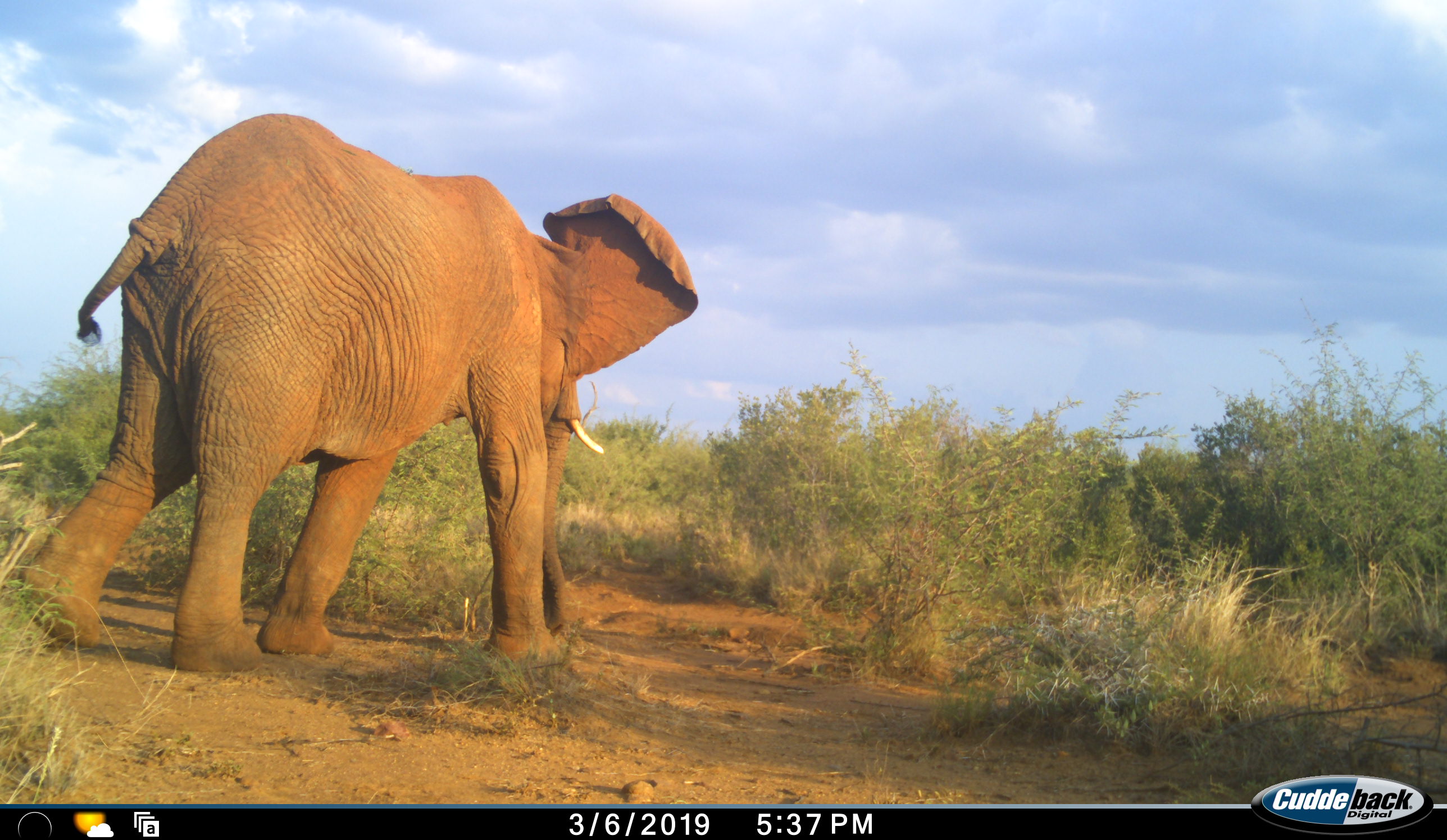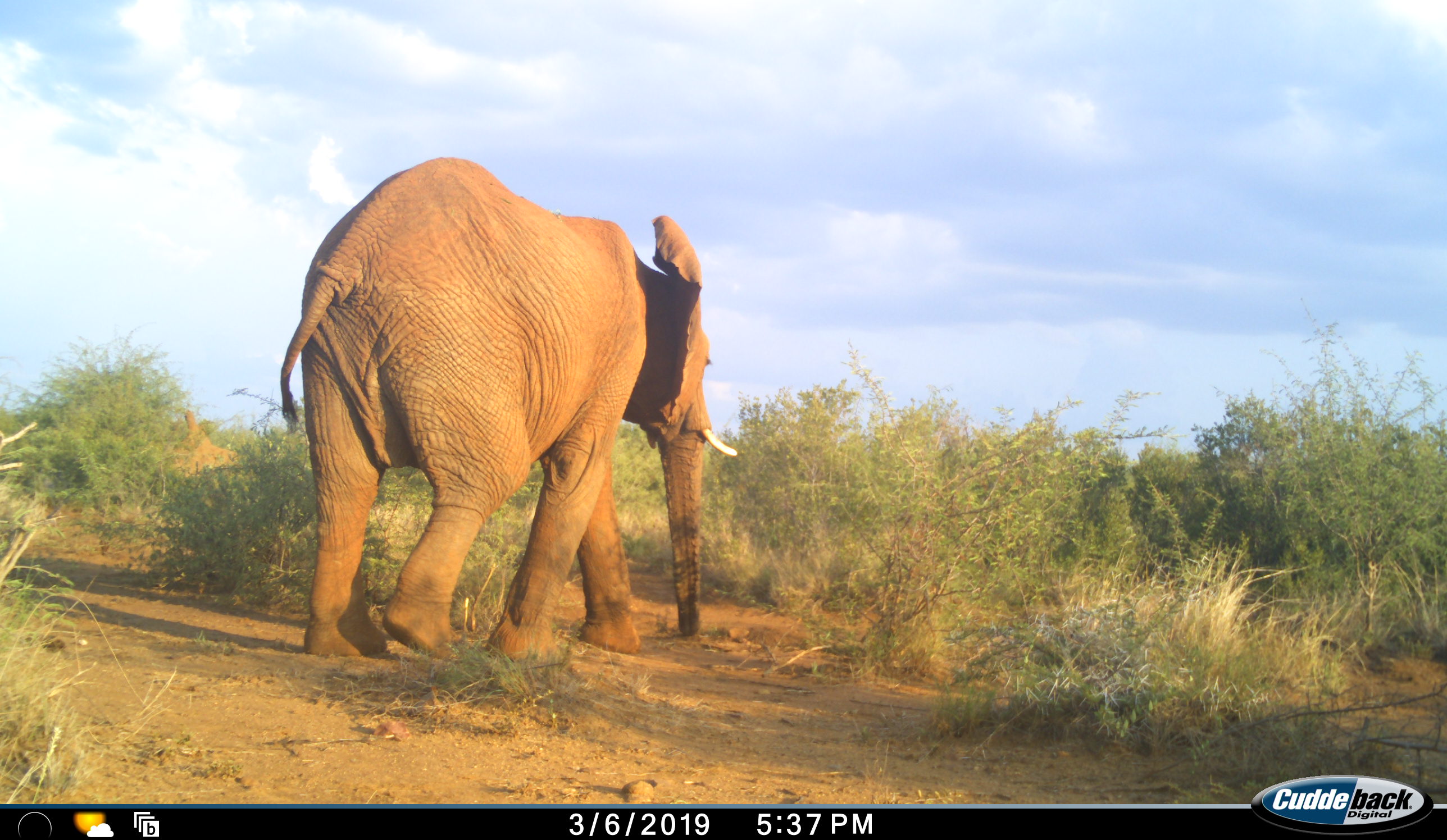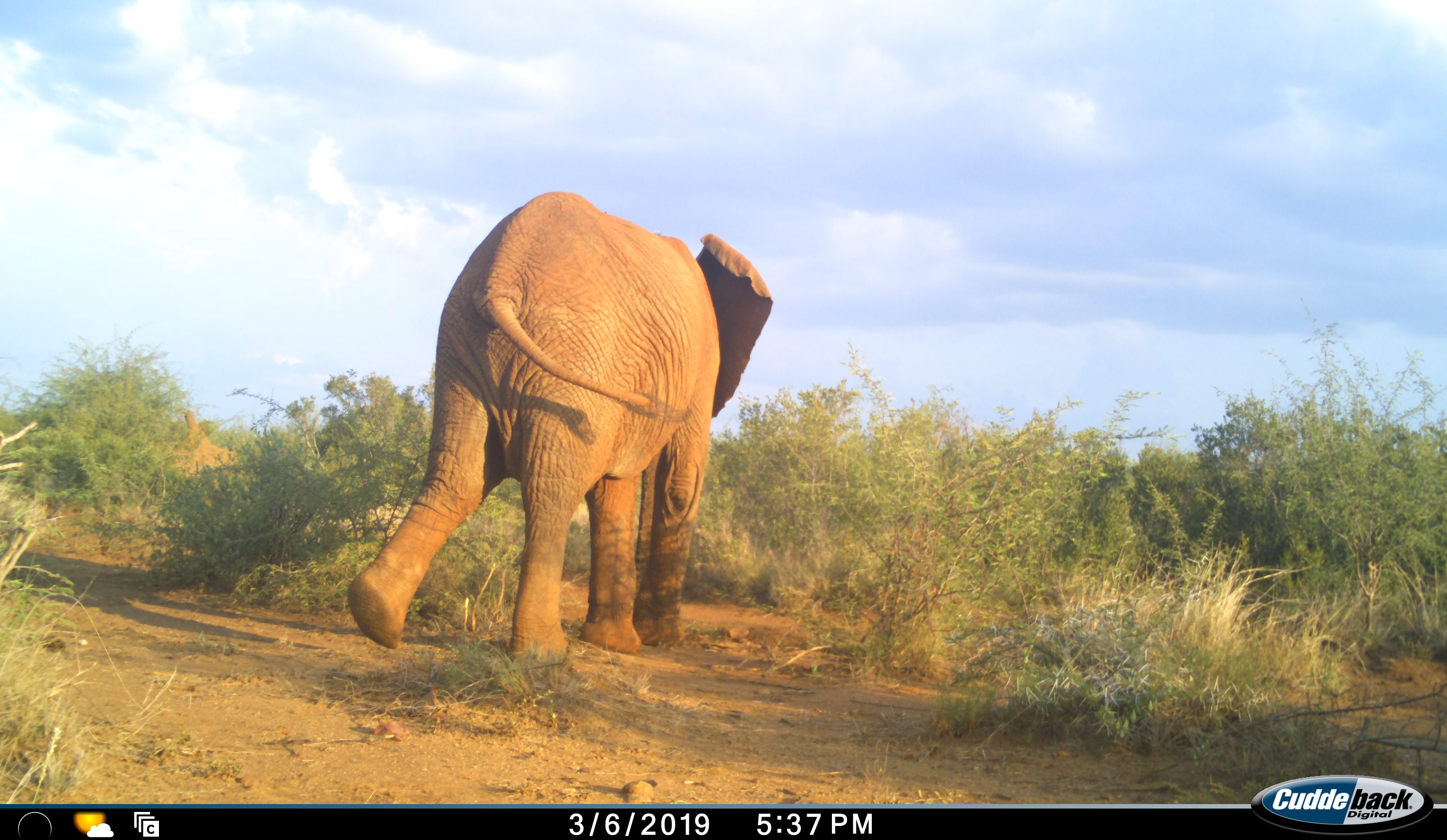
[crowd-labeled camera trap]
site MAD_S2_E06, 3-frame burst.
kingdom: Animalia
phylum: Chordata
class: Mammalia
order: Proboscidea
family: Elephantidae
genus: Loxodonta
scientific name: Loxodonta africana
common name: african bush elephant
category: elephant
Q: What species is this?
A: Elephant (african bush elephant) (Loxodonta africana).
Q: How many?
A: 1.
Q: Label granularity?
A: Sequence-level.